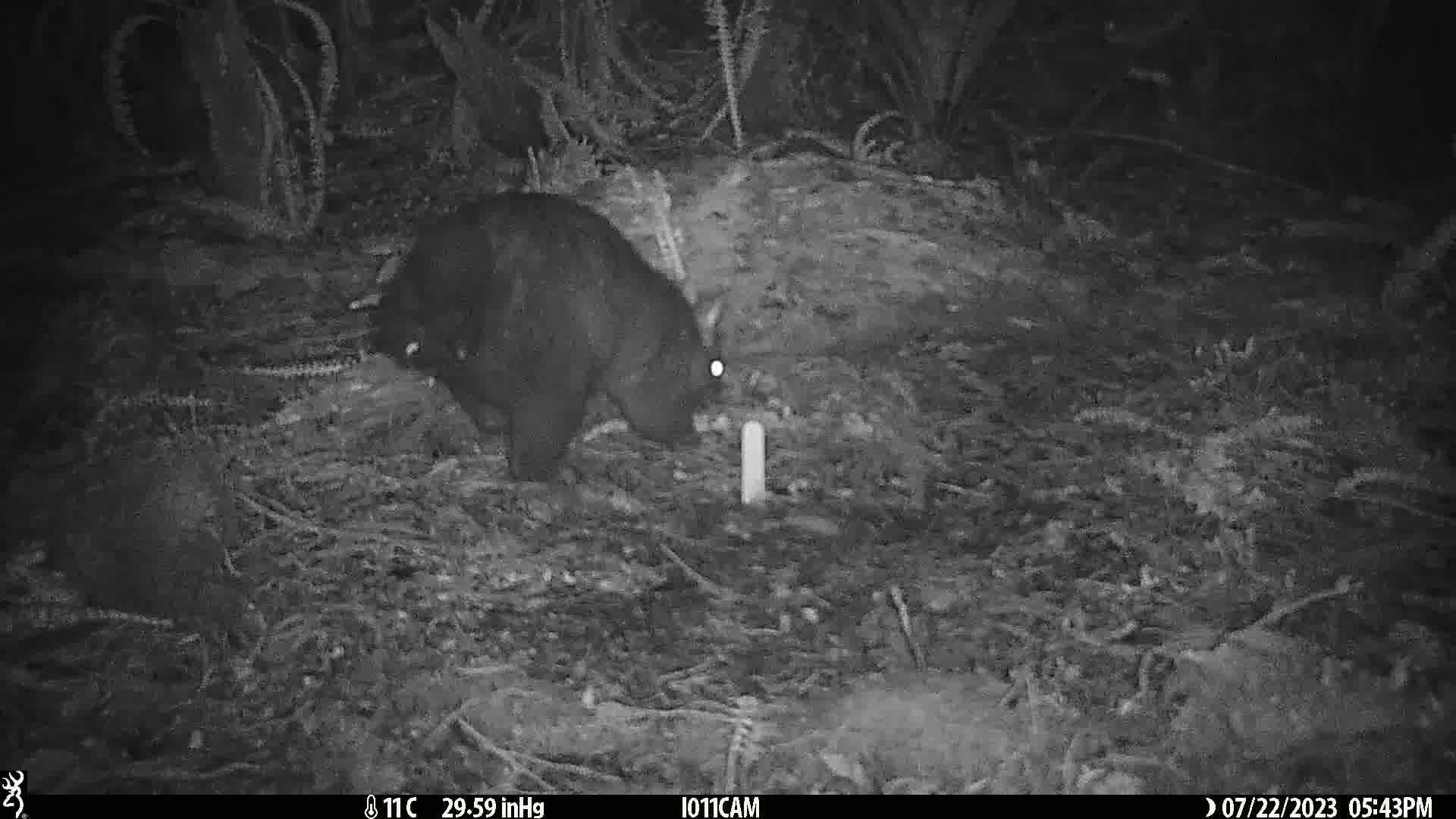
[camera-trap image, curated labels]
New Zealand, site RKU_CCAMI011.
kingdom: Animalia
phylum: Chordata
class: Mammalia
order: Diprotodontia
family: Phalangeridae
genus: Trichosurus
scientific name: Trichosurus vulpecula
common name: common brushtail possum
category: possum